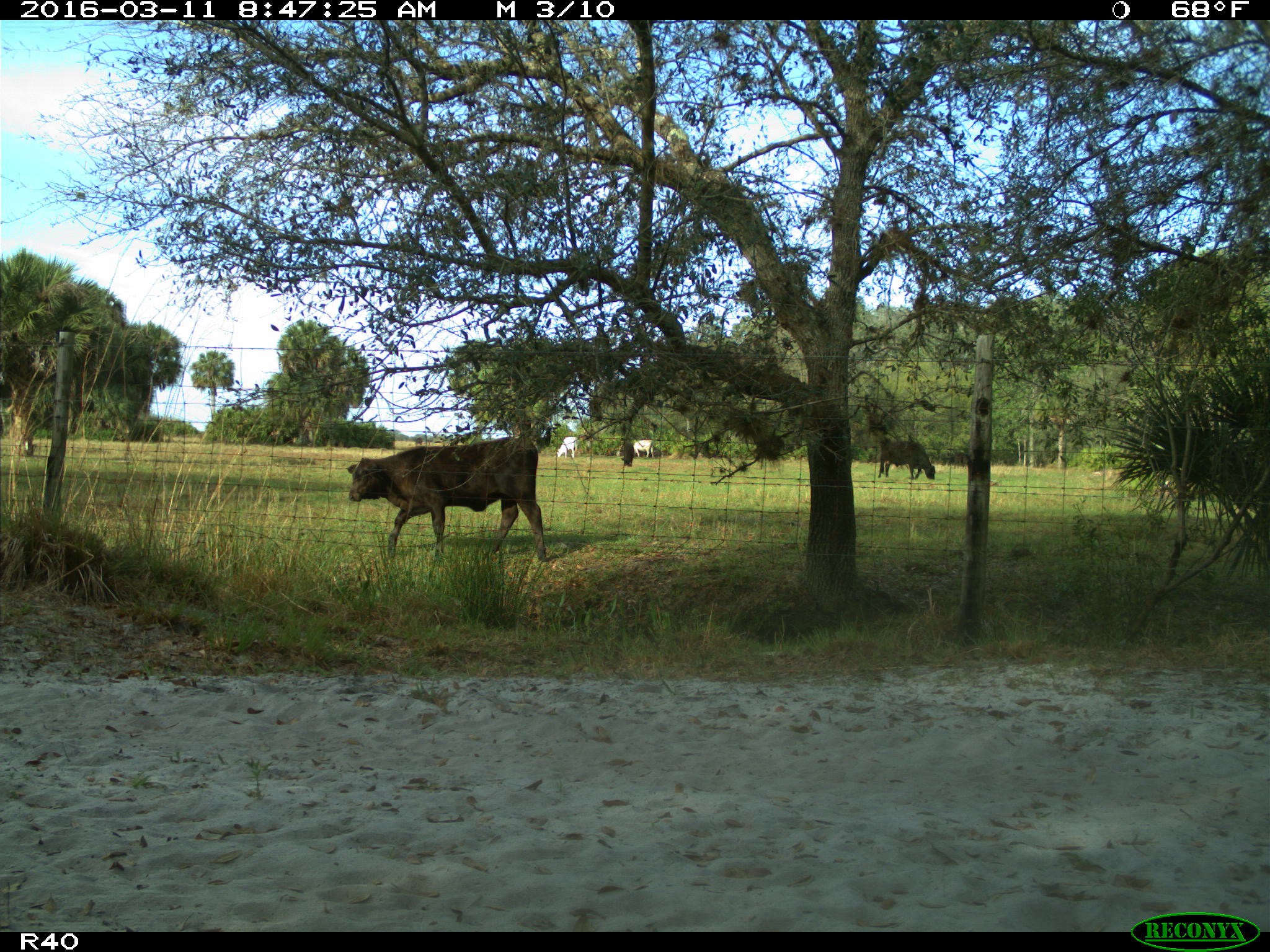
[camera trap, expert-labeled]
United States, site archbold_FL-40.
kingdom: Animalia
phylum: Chordata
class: Mammalia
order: Artiodactyla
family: Bovidae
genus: Bos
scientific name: Bos taurus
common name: domestic cow